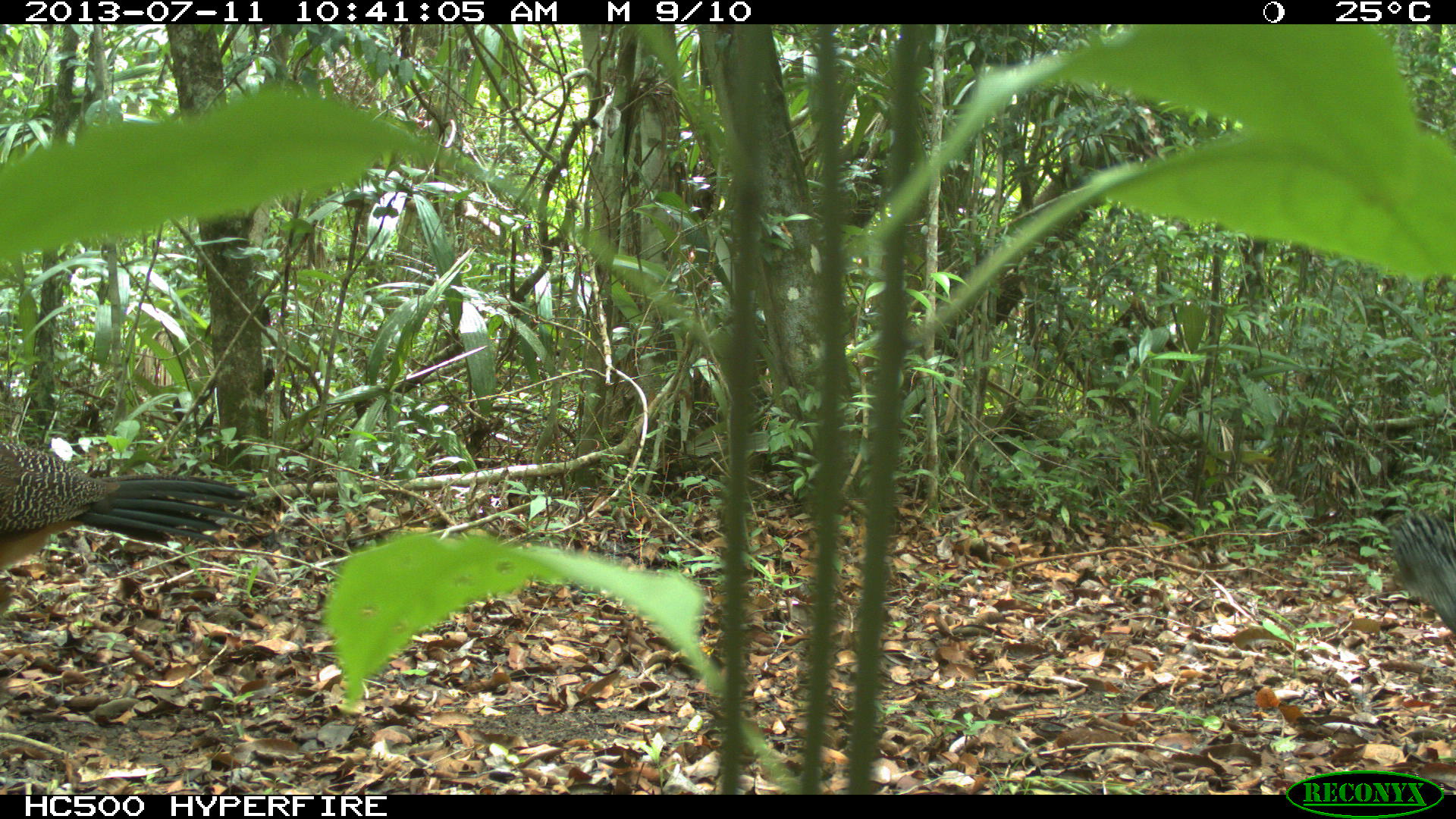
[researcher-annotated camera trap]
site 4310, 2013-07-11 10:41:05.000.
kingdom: Animalia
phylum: Chordata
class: Aves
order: Galliformes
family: Cracidae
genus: Crax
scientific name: Crax rubra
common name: great curassow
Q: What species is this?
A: Crax rubra (great curassow).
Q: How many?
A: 3.